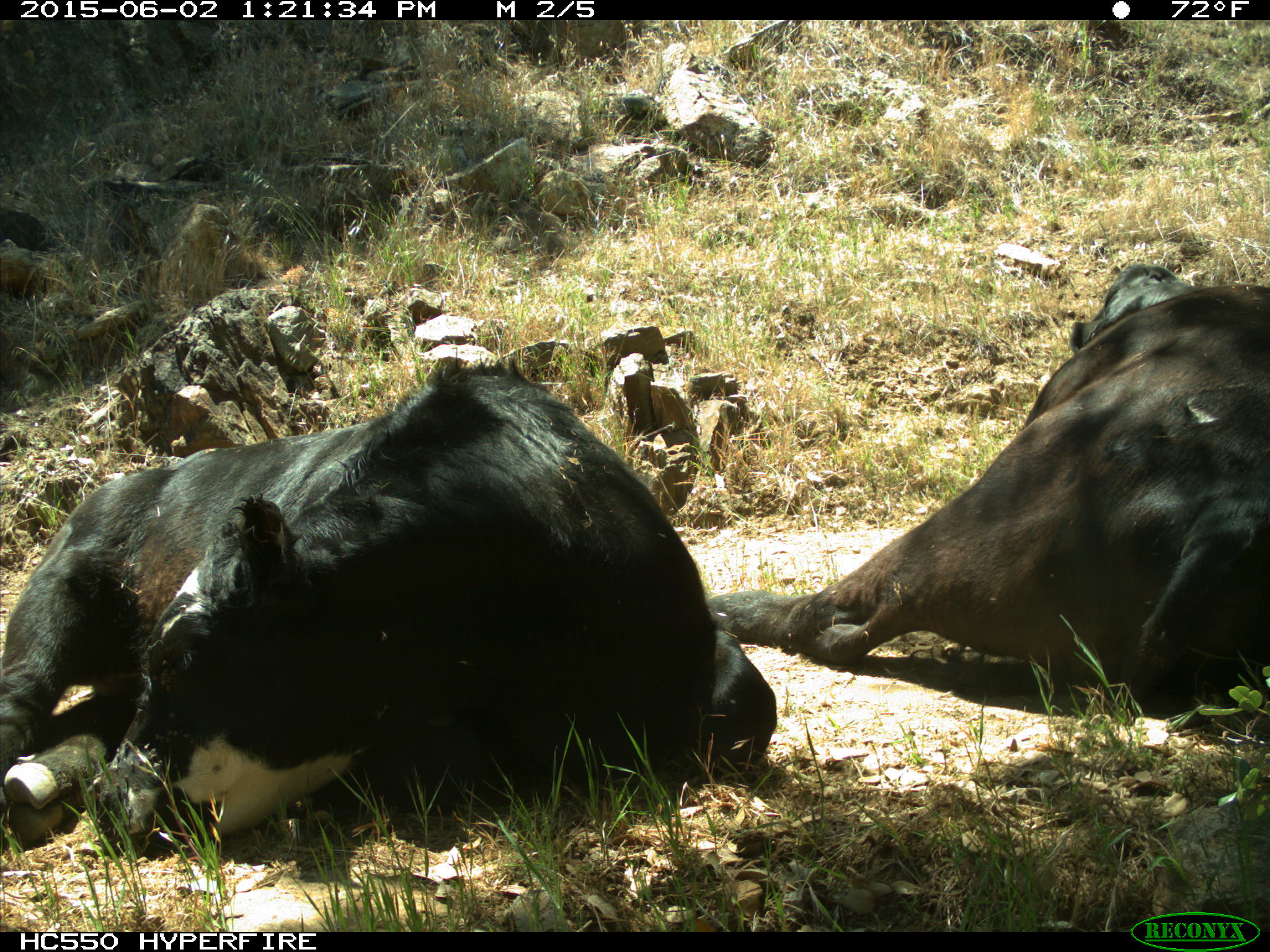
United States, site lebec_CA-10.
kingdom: Animalia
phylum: Chordata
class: Mammalia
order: Artiodactyla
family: Bovidae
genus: Bos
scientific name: Bos taurus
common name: domestic cow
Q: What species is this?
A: Bos taurus (domestic cow).